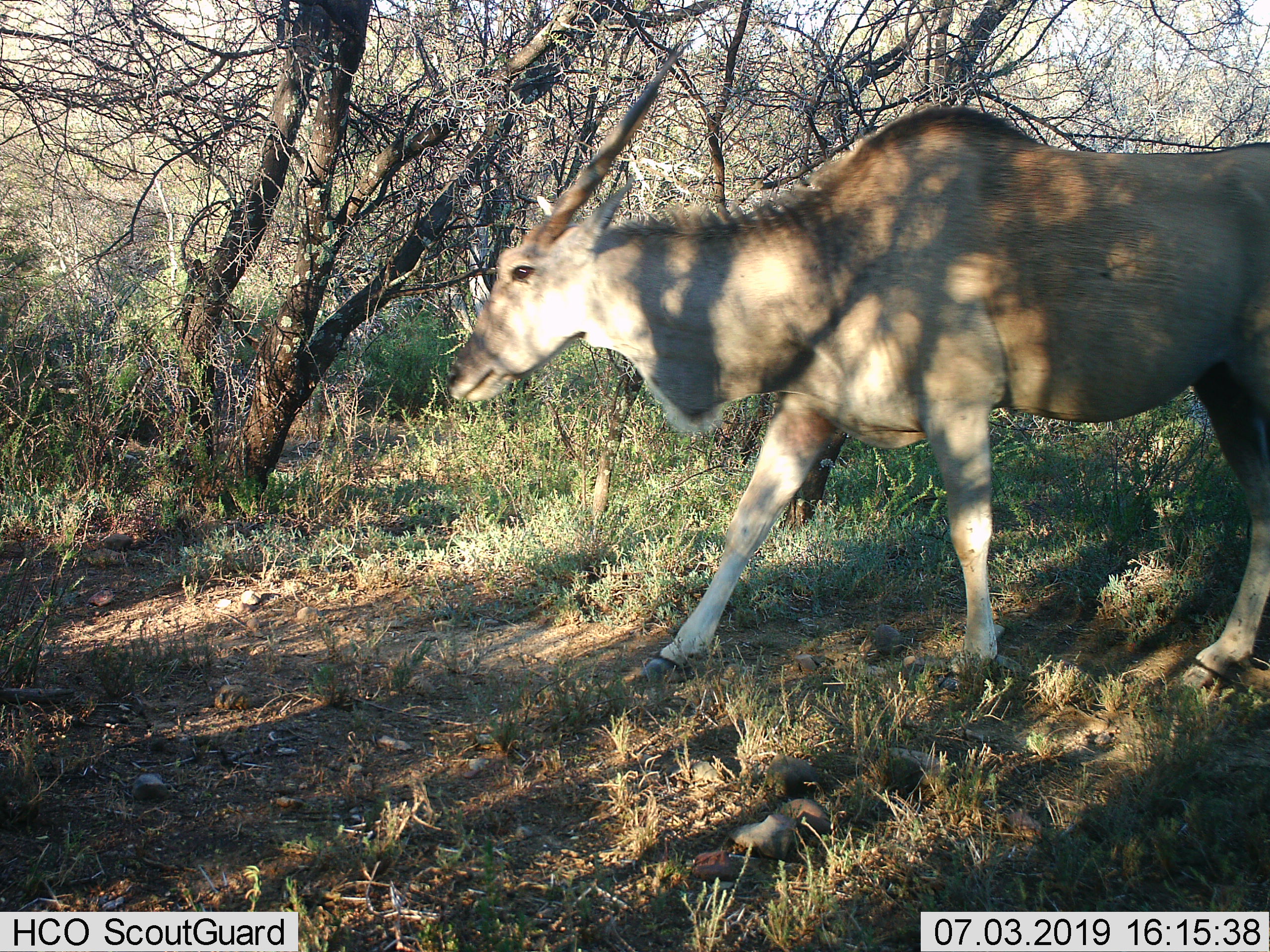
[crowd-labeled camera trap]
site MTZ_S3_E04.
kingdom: Animalia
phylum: Chordata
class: Mammalia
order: Artiodactyla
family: Bovidae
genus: Tragelaphus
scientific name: Tragelaphus oryx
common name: eland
Eland (Tragelaphus oryx), count 1. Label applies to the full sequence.